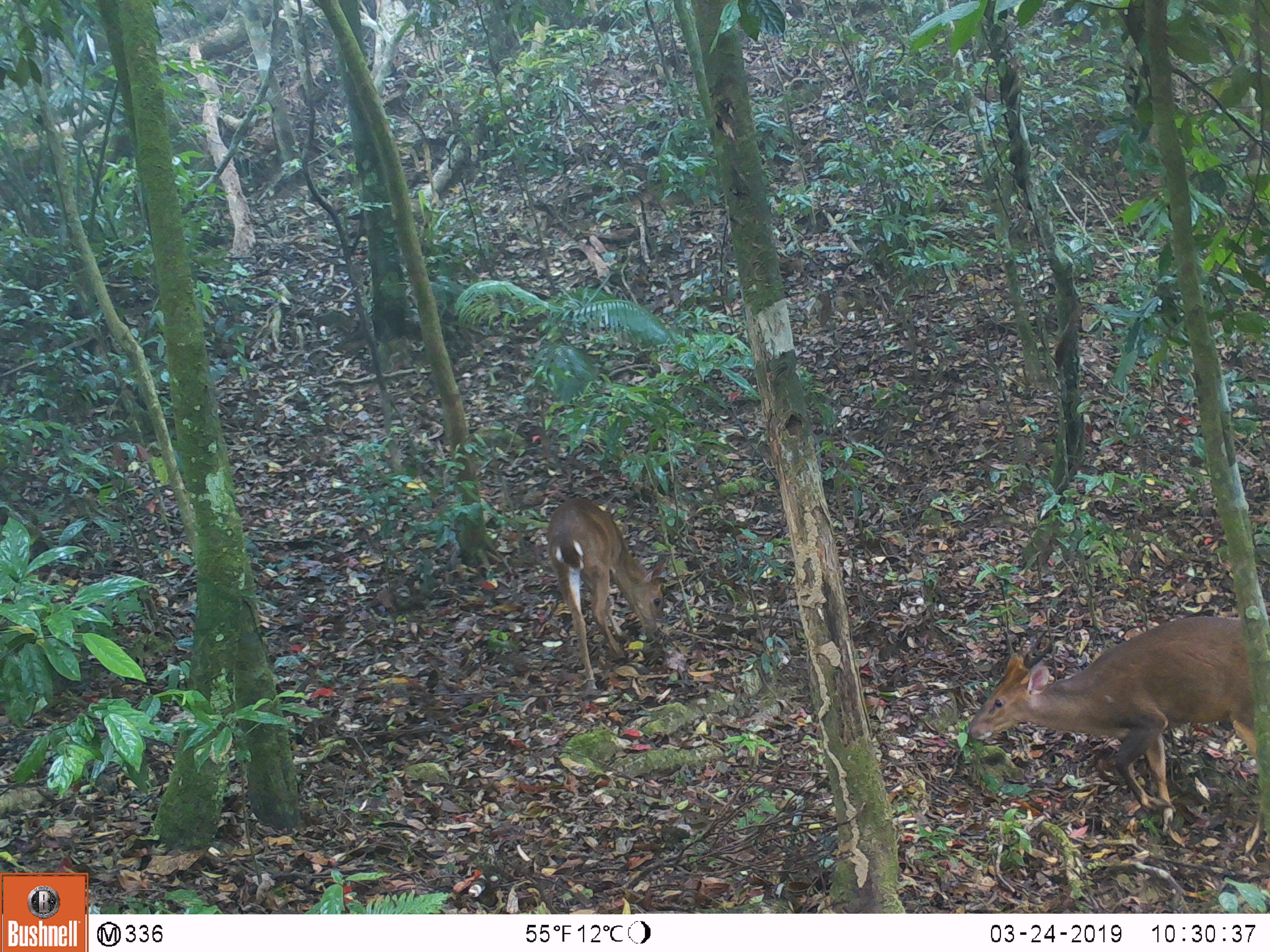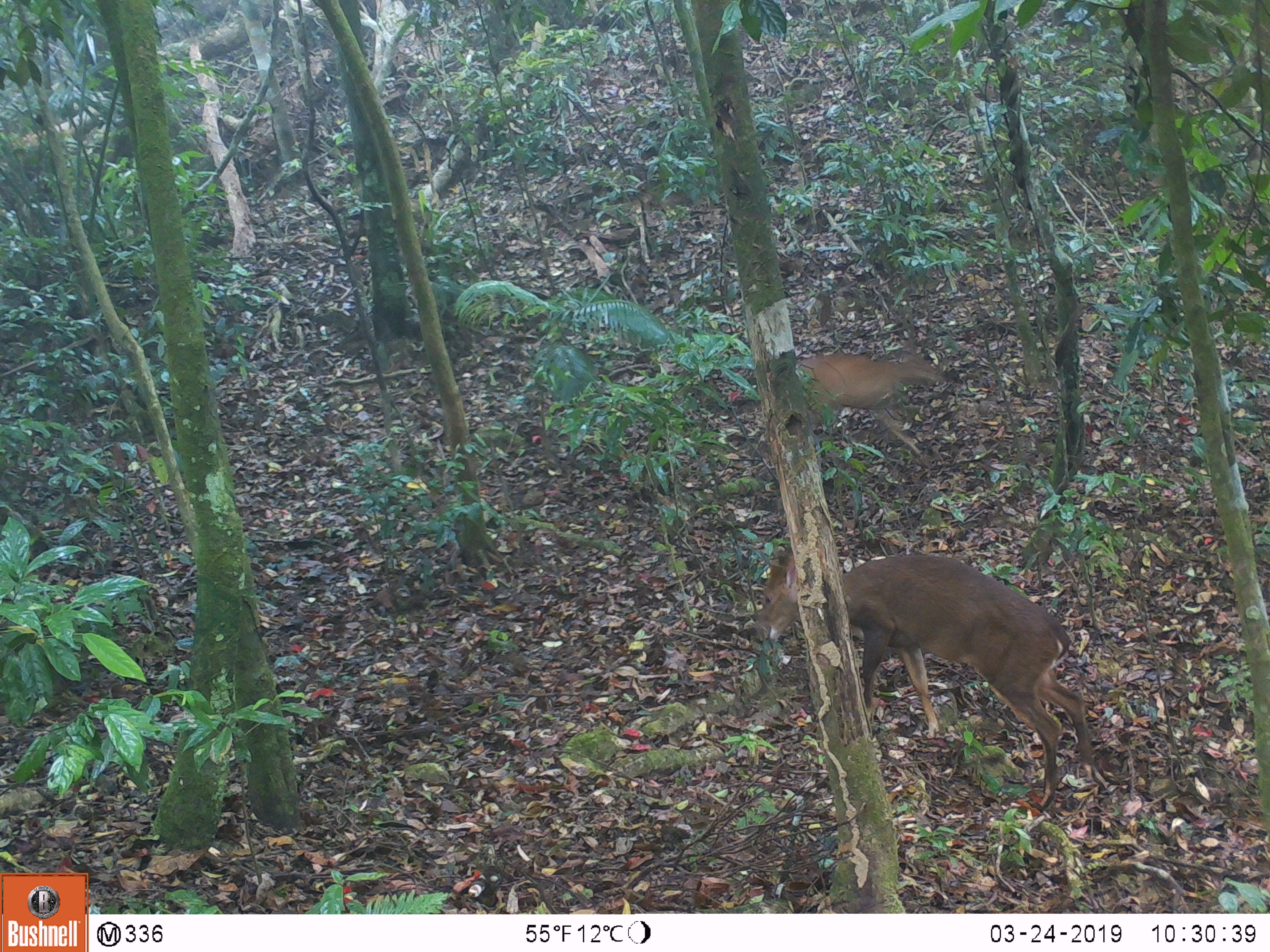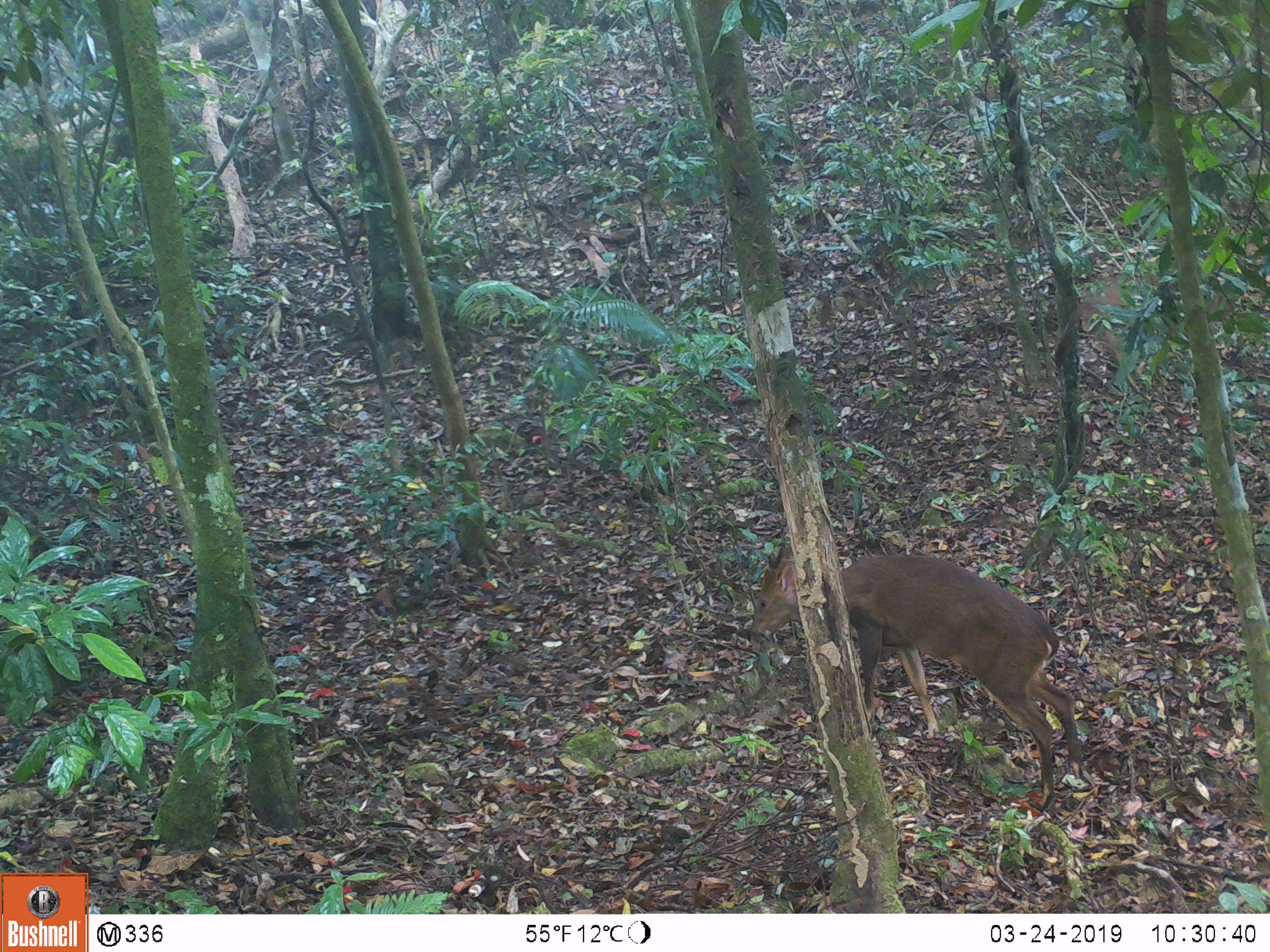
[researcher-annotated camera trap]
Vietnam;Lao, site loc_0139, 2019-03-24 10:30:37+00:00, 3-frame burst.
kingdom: Animalia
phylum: Chordata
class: Mammalia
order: Artiodactyla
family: Cervidae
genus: Muntiacus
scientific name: Muntiacus vuquangensis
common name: large-antlered muntjac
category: large antlered muntjac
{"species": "large antlered muntjac (large-antlered muntjac) (Muntiacus vuquangensis)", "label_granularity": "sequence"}